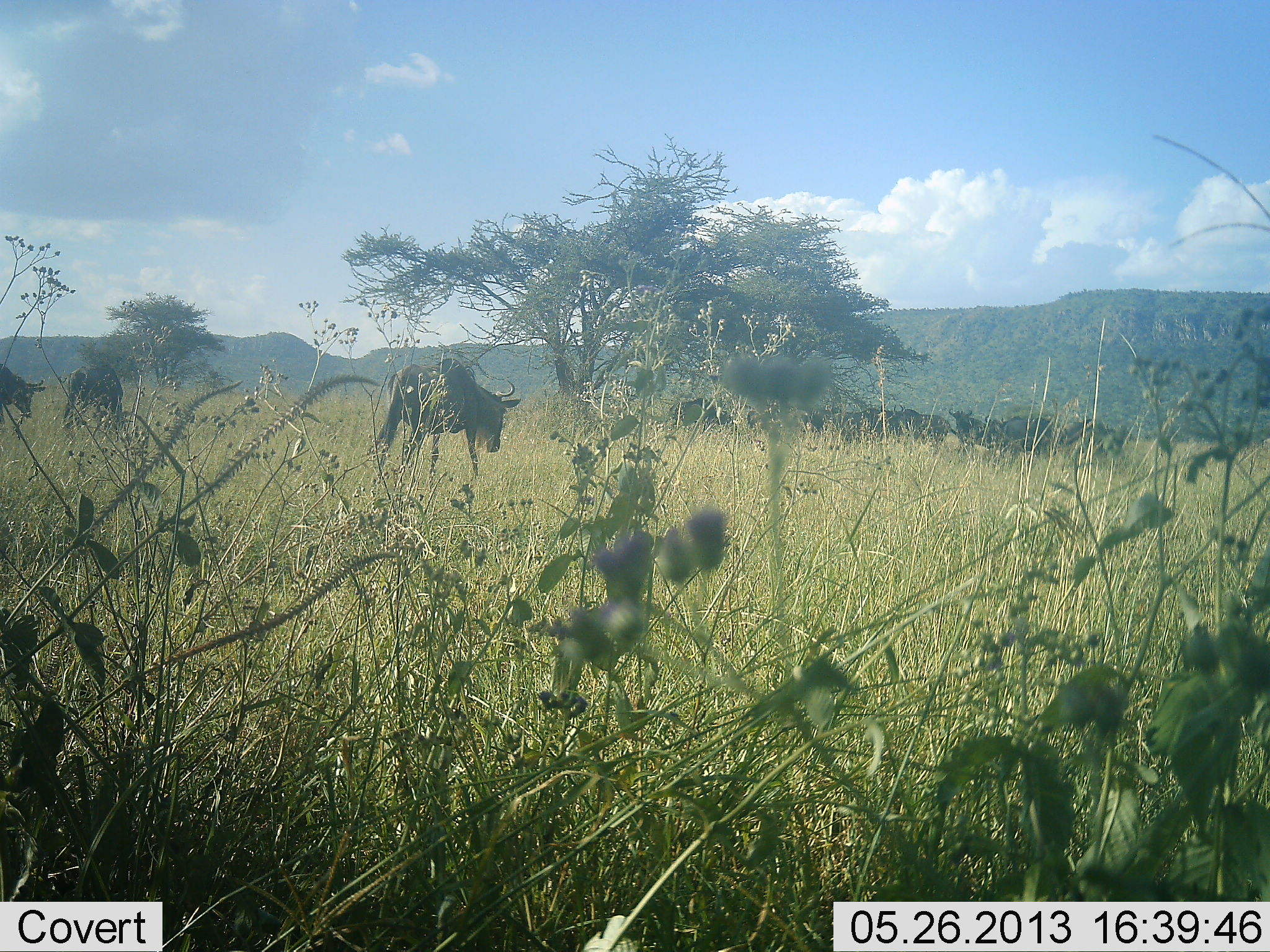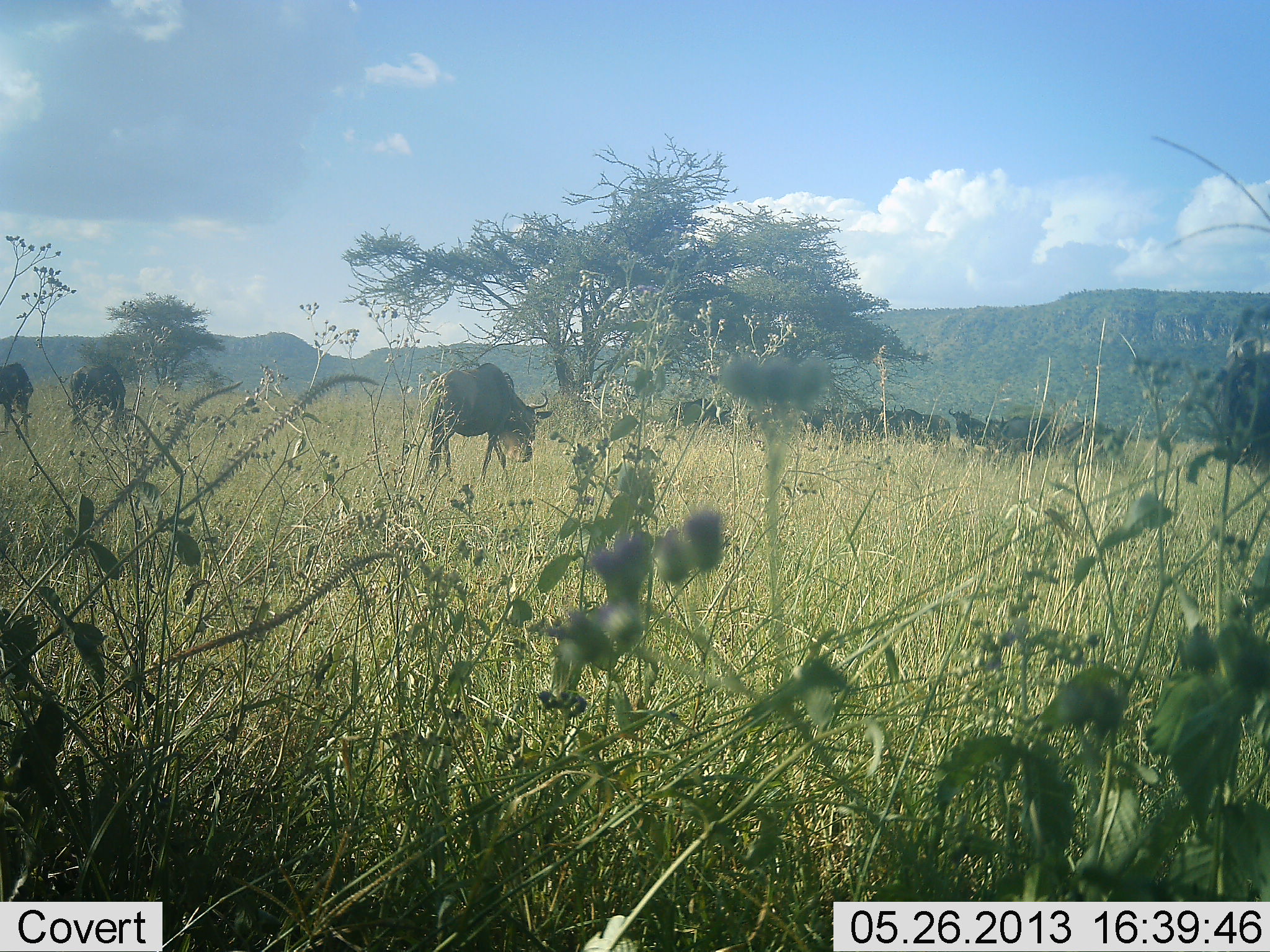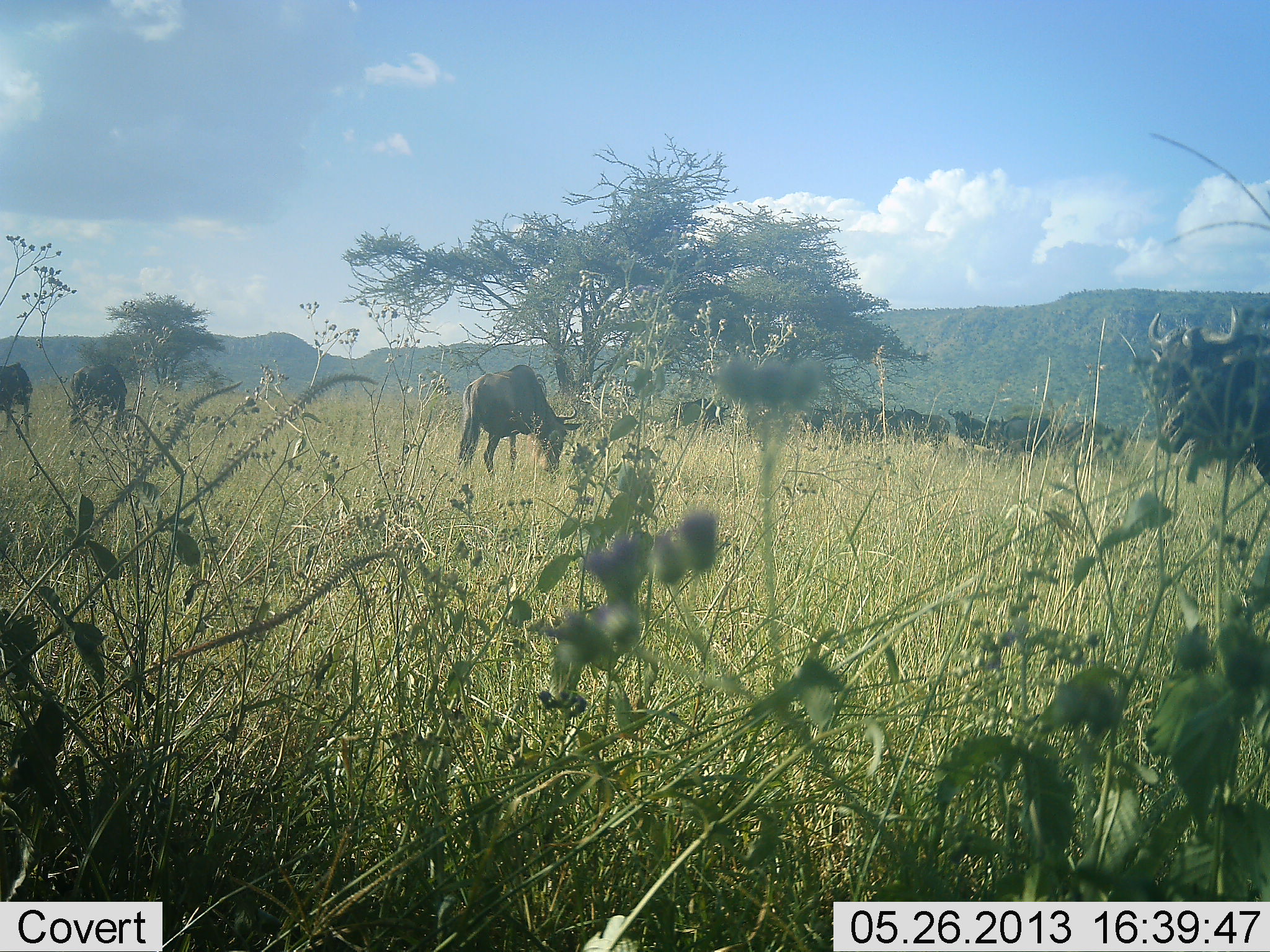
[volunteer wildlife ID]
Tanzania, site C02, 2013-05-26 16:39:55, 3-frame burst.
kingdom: Animalia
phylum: Chordata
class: Mammalia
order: Artiodactyla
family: Bovidae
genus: Connochaetes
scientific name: Connochaetes taurinus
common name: blue wildebeest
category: wildebeest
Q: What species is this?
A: Wildebeest (blue wildebeest) (Connochaetes taurinus).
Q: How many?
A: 11-50.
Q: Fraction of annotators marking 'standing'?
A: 50%.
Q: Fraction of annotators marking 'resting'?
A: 0%.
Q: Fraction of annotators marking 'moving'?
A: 100%.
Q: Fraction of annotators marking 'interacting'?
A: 0%.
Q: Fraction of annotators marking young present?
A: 0%.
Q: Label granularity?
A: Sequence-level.